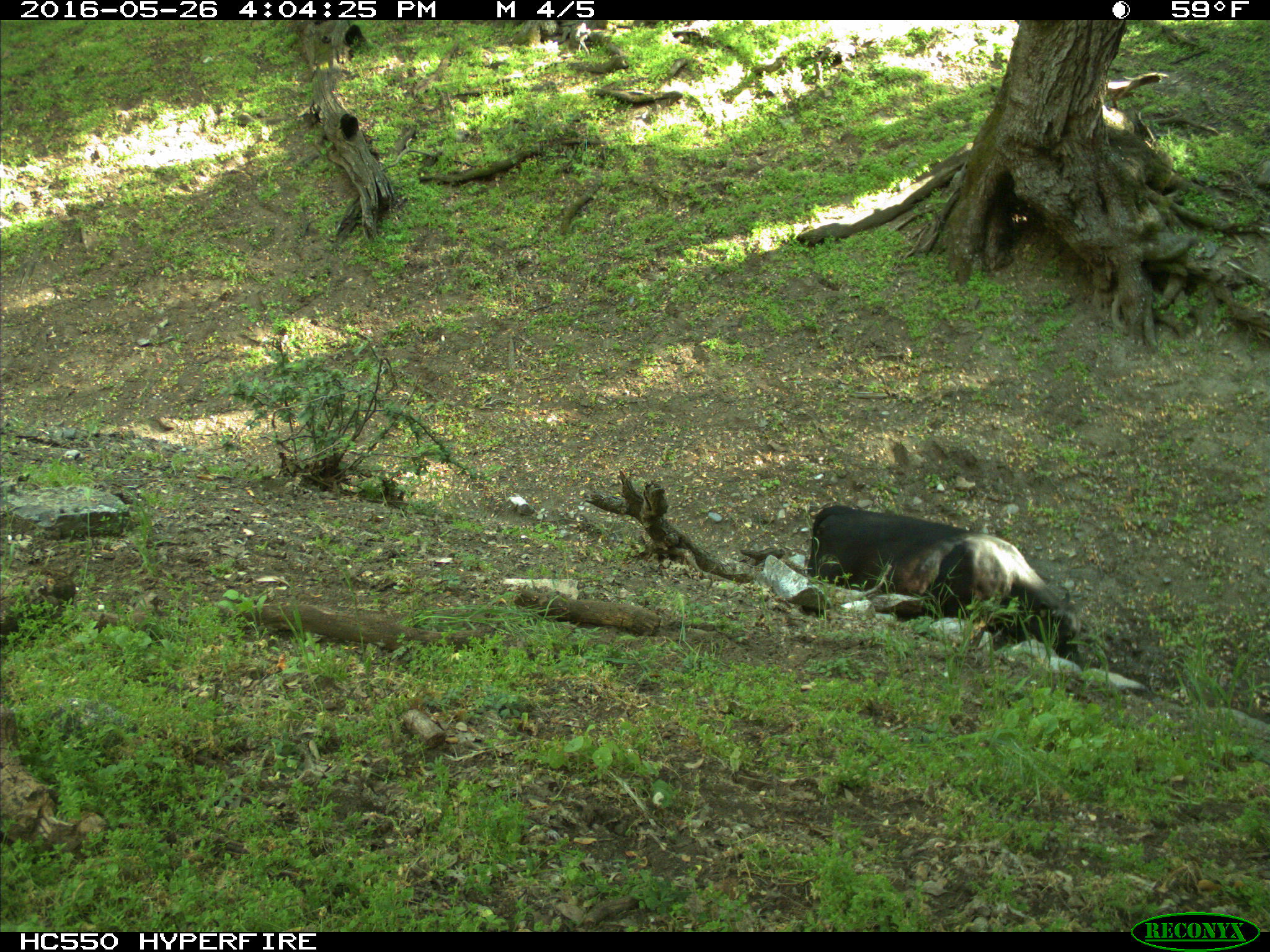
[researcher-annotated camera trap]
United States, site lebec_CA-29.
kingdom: Animalia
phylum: Chordata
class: Mammalia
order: Artiodactyla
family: Bovidae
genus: Bos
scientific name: Bos taurus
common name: domestic cow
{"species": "Bos taurus (domestic cow)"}